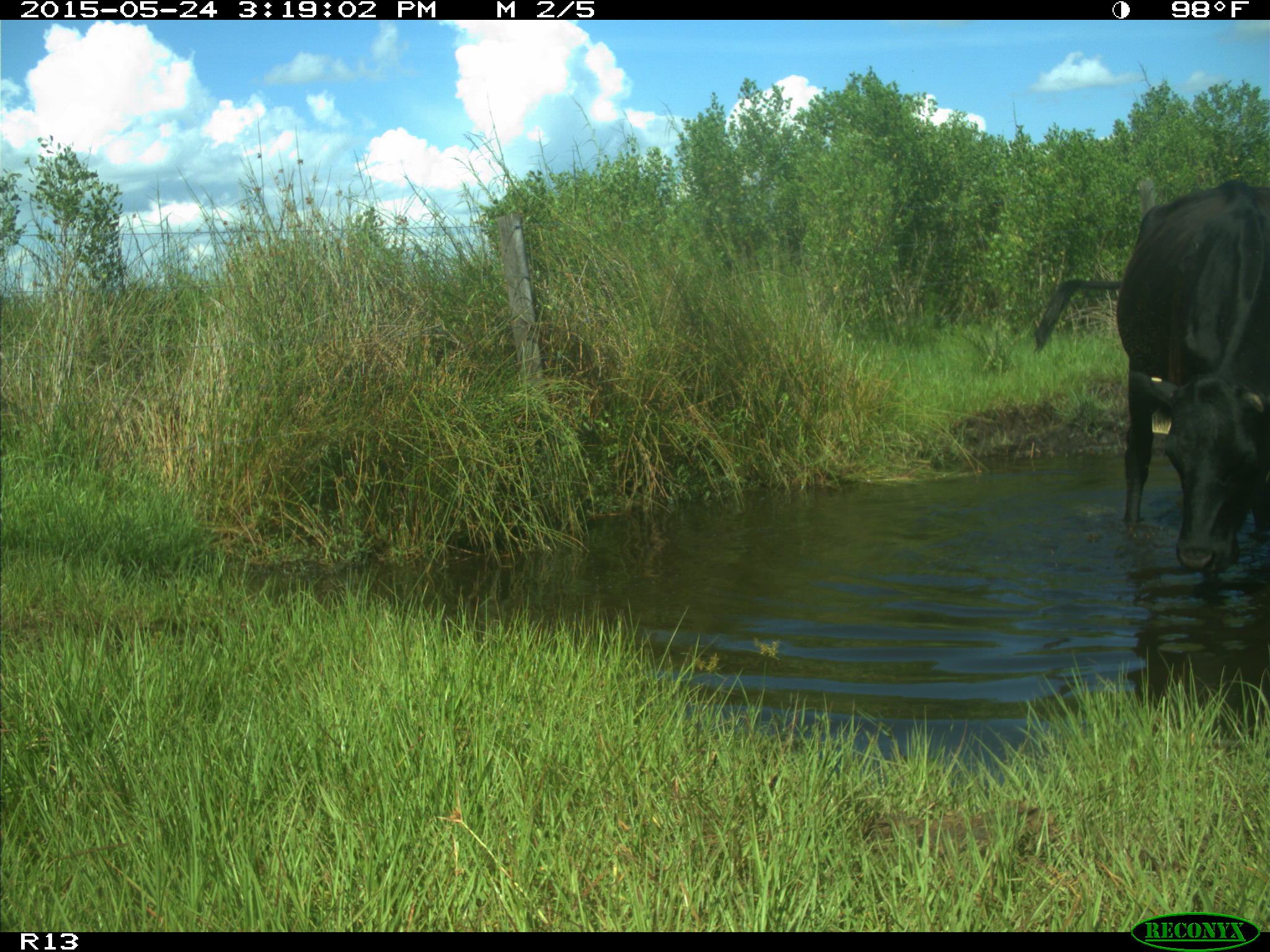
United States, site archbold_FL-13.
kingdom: Animalia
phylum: Chordata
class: Mammalia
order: Artiodactyla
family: Bovidae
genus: Bos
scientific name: Bos taurus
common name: domestic cow